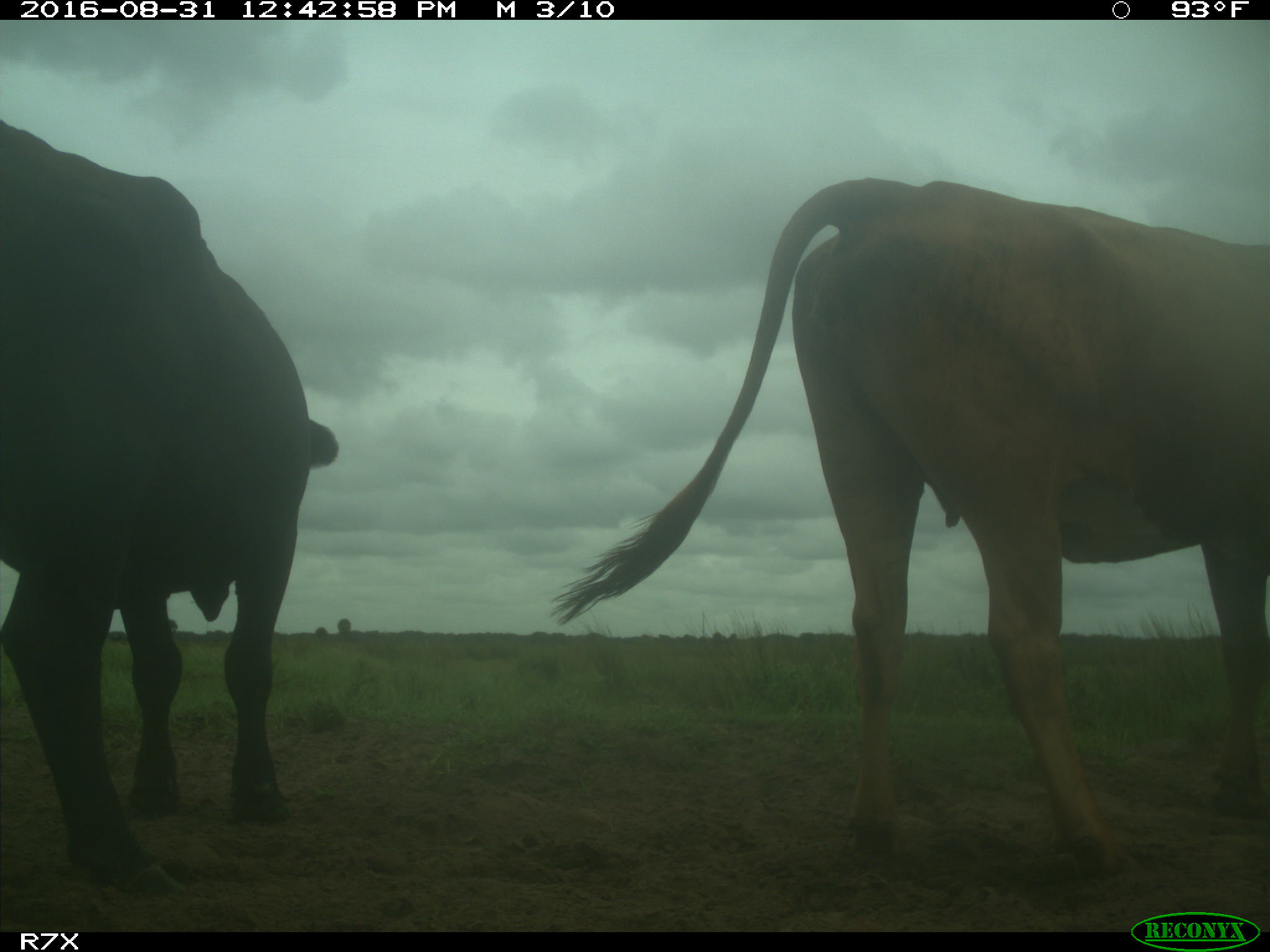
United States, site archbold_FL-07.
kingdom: Animalia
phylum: Chordata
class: Mammalia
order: Artiodactyla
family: Bovidae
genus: Bos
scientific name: Bos taurus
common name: domestic cow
Bos taurus (domestic cow).